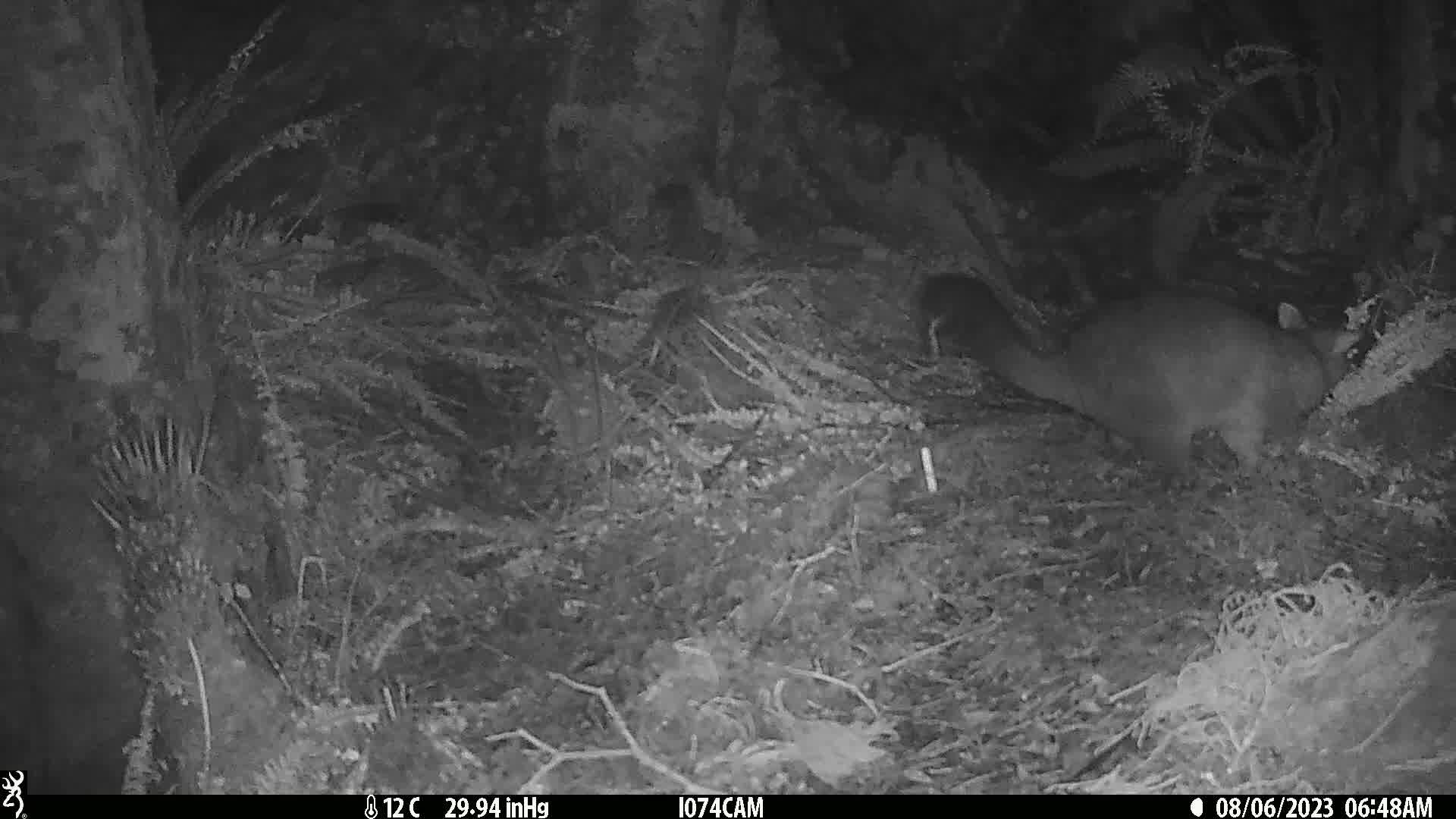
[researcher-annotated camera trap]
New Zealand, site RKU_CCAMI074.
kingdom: Animalia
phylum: Chordata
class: Mammalia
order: Diprotodontia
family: Phalangeridae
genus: Trichosurus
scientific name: Trichosurus vulpecula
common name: common brushtail possum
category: possum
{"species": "possum (common brushtail possum) (Trichosurus vulpecula)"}